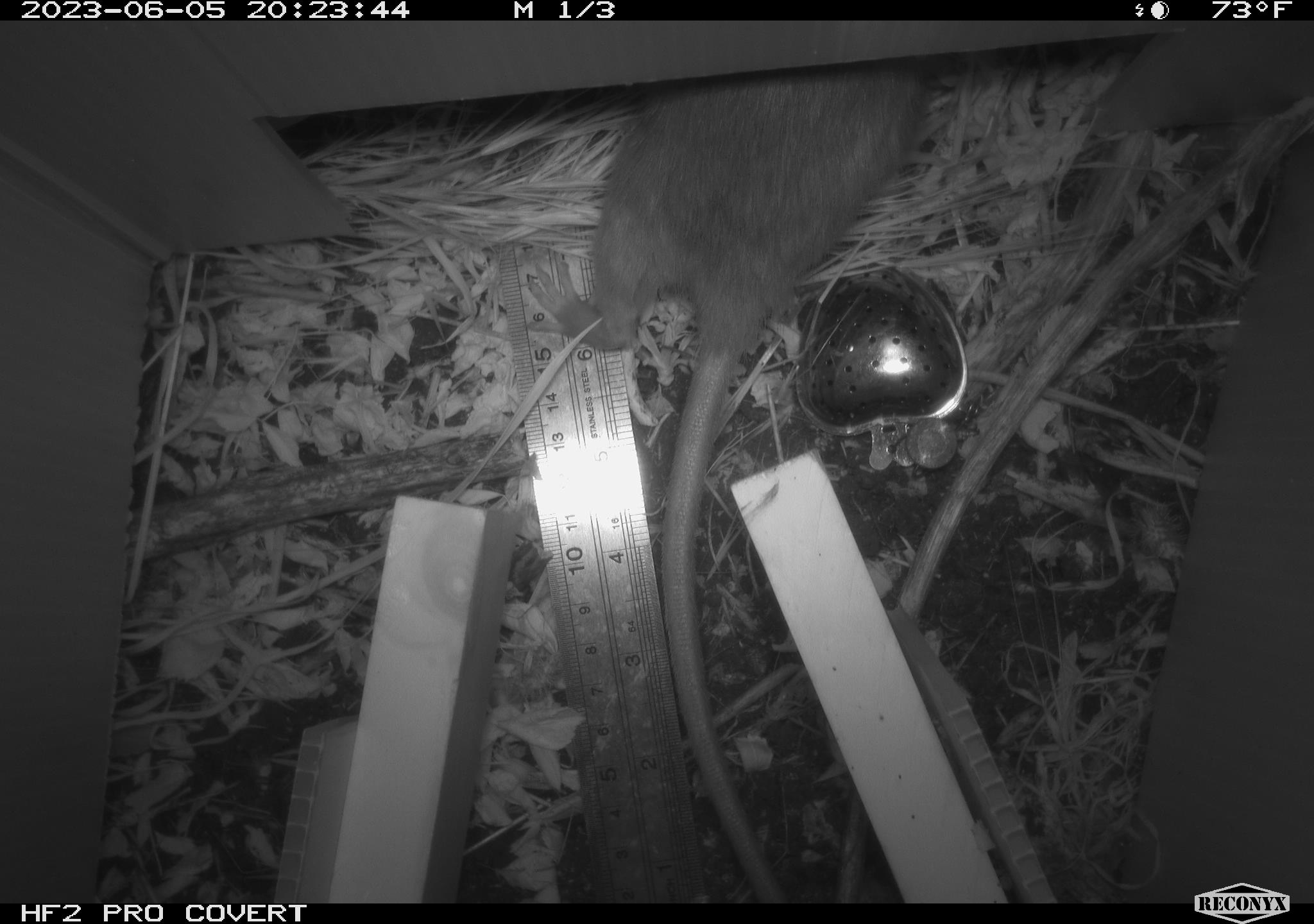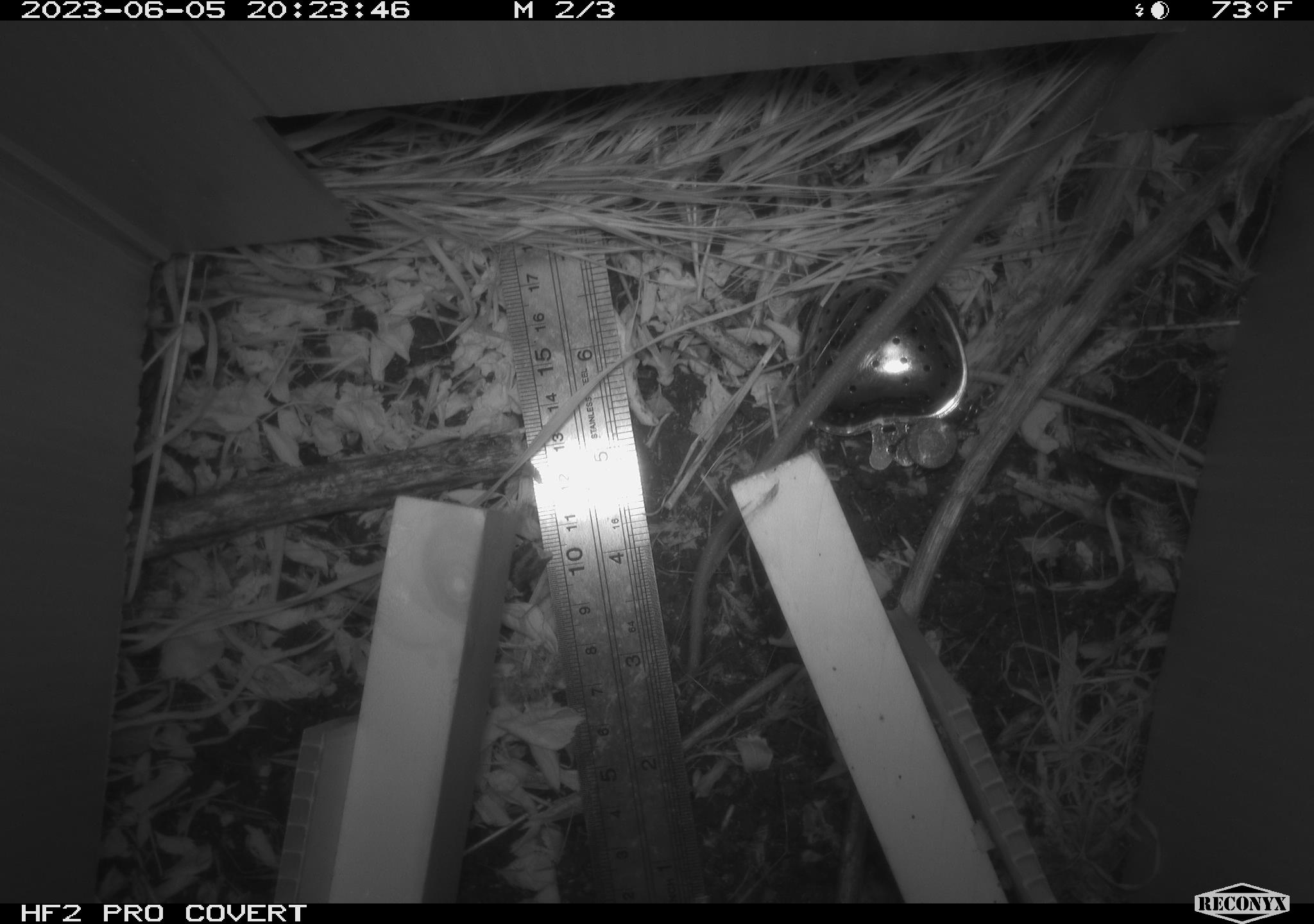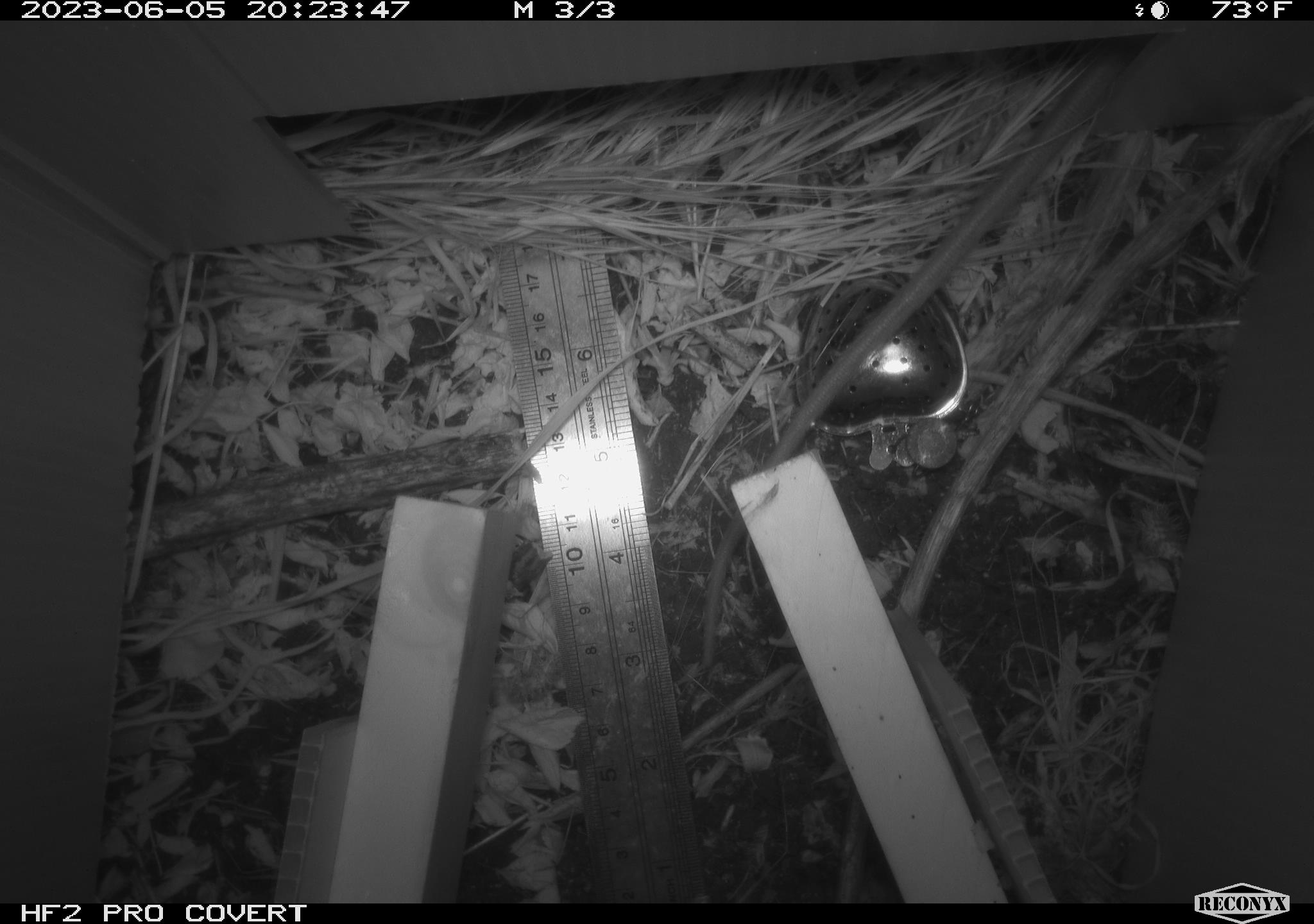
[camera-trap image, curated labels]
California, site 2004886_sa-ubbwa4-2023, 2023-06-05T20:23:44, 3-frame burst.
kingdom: Animalia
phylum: Chordata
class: Mammalia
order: Rodentia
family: Muridae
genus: Rattus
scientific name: Rattus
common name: rat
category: rattus species